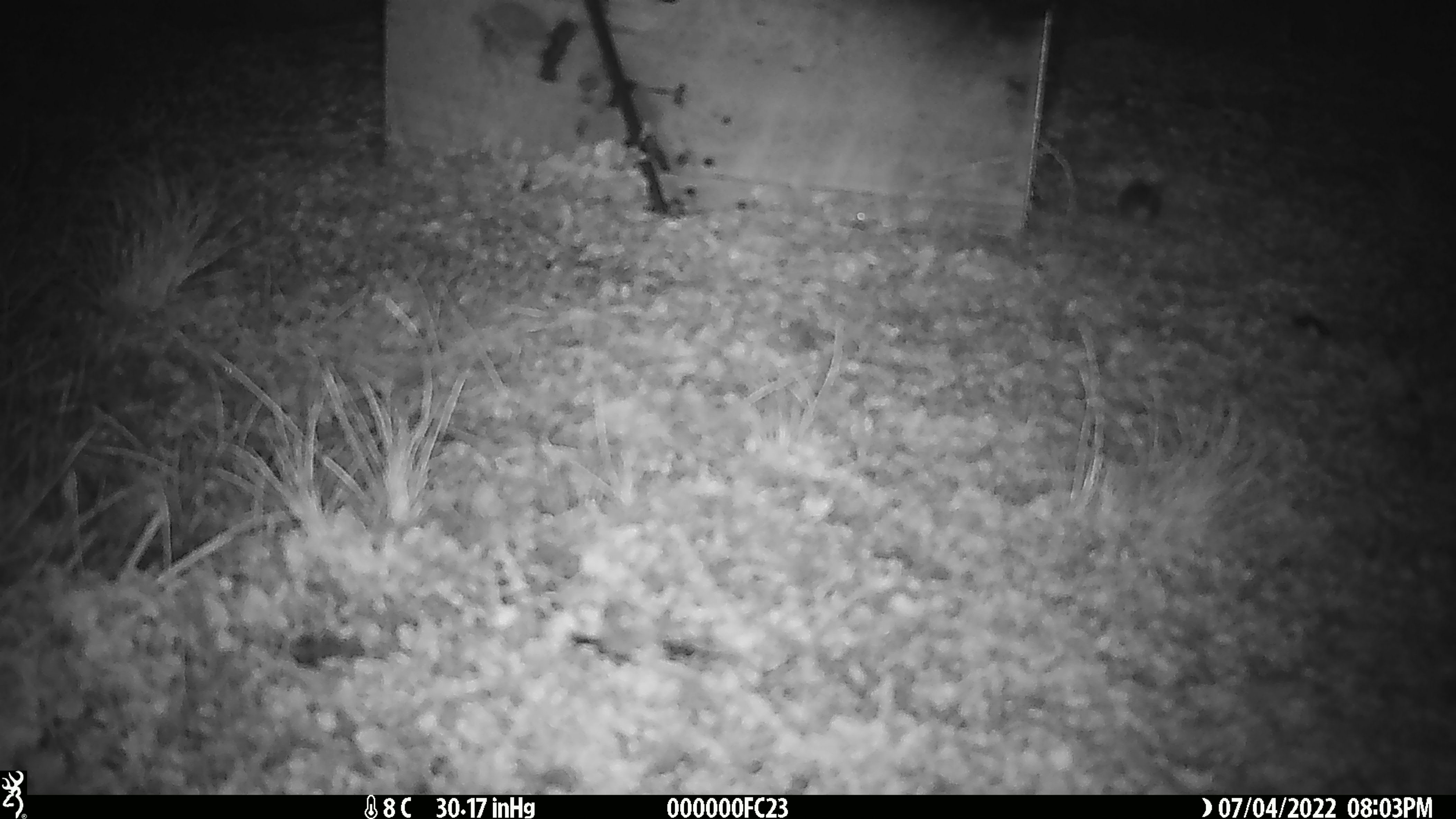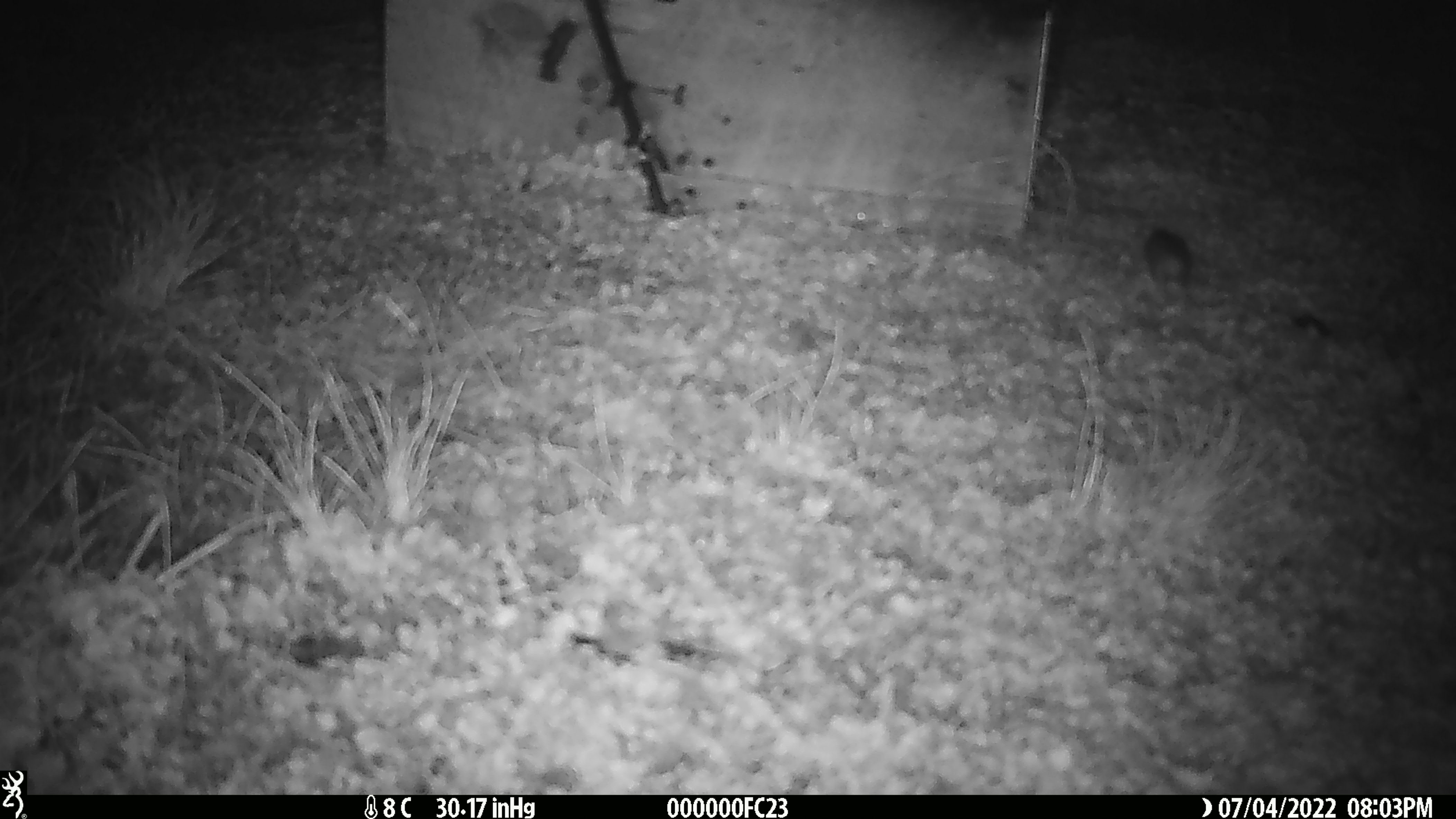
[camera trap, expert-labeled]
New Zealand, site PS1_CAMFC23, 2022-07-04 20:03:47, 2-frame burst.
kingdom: Animalia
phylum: Chordata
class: Mammalia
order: Rodentia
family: Muridae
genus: Mus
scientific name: Mus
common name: mouse